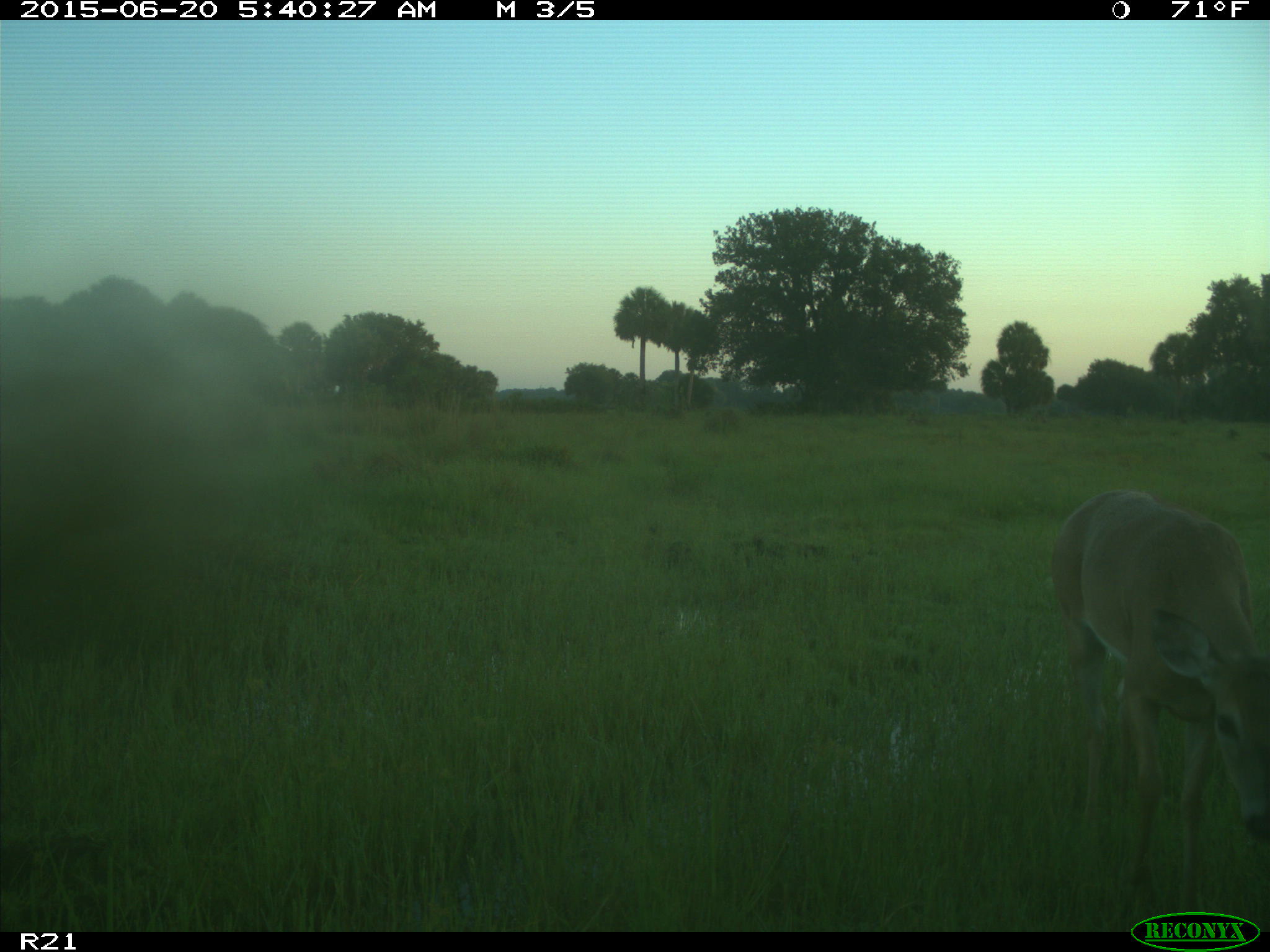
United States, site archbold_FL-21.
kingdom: Animalia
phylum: Chordata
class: Mammalia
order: Artiodactyla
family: Cervidae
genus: Odocoileus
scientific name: Odocoileus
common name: deer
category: unidentified deer